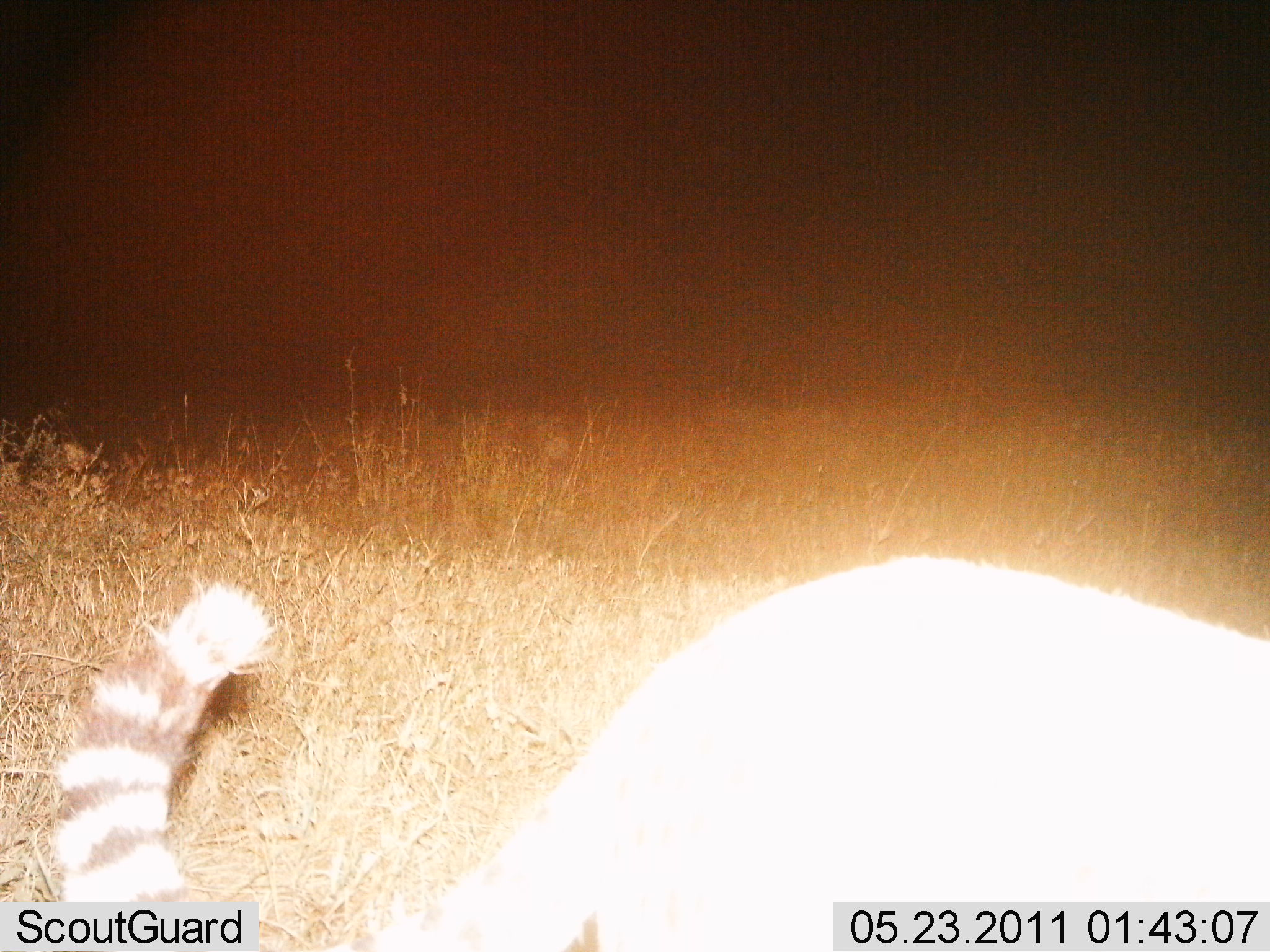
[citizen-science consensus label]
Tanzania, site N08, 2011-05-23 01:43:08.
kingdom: Animalia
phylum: Chordata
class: Mammalia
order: Carnivora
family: Felidae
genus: Felis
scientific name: Felis lybica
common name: african wild cat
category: wildcat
Wildcat (african wild cat) (Felis lybica), count 1. Behavior (volunteer vote fractions): standing 60%, resting 0%, moving 40%, interacting 0%. Young present (vote fraction): 0%. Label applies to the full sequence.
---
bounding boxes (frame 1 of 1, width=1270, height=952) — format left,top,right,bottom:
animal: 43,552,1268,952